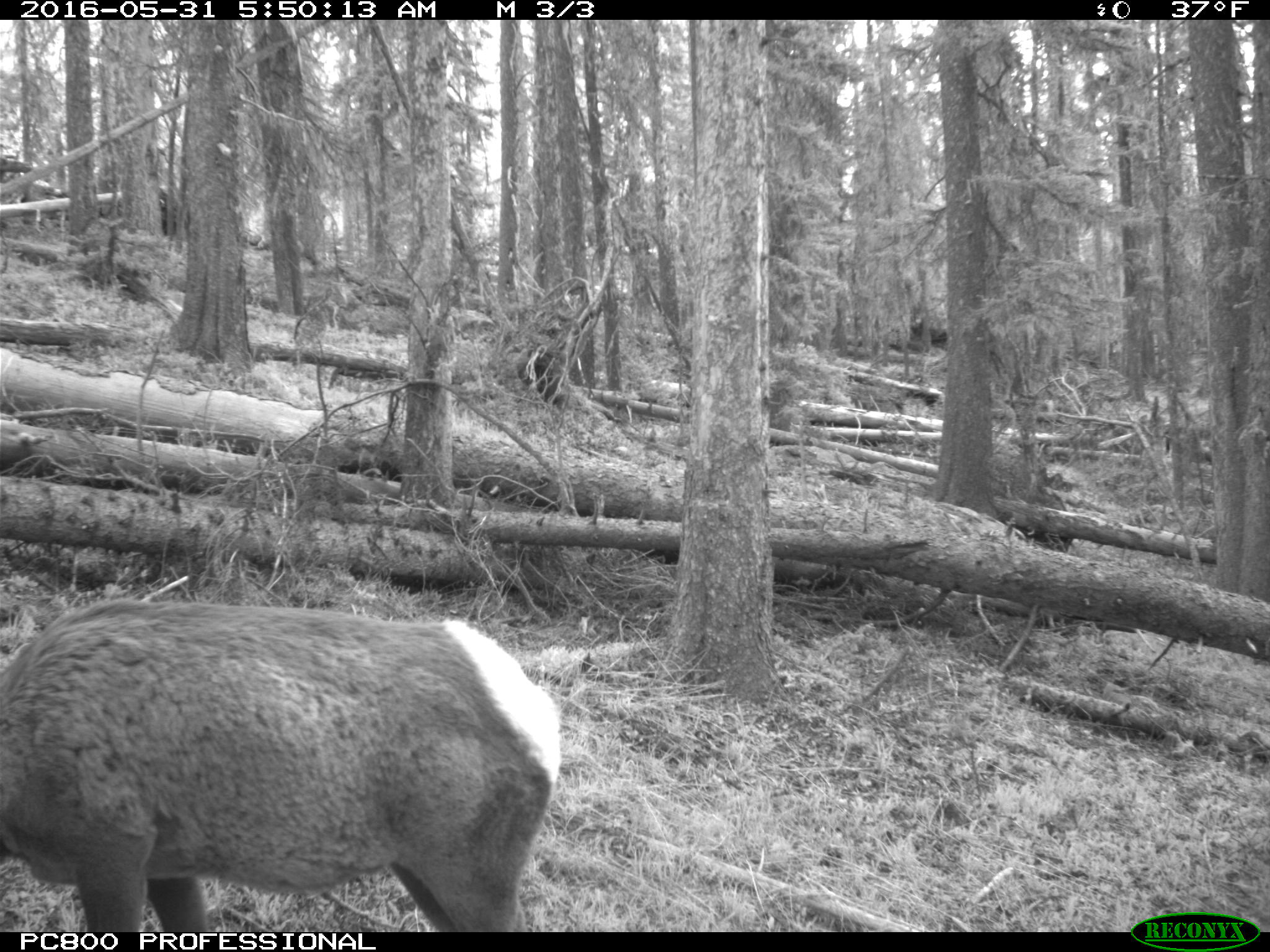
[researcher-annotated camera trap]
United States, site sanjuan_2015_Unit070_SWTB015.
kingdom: Animalia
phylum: Chordata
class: Mammalia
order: Artiodactyla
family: Cervidae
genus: Cervus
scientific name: Cervus elaphus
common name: red deer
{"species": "Cervus elaphus (red deer)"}